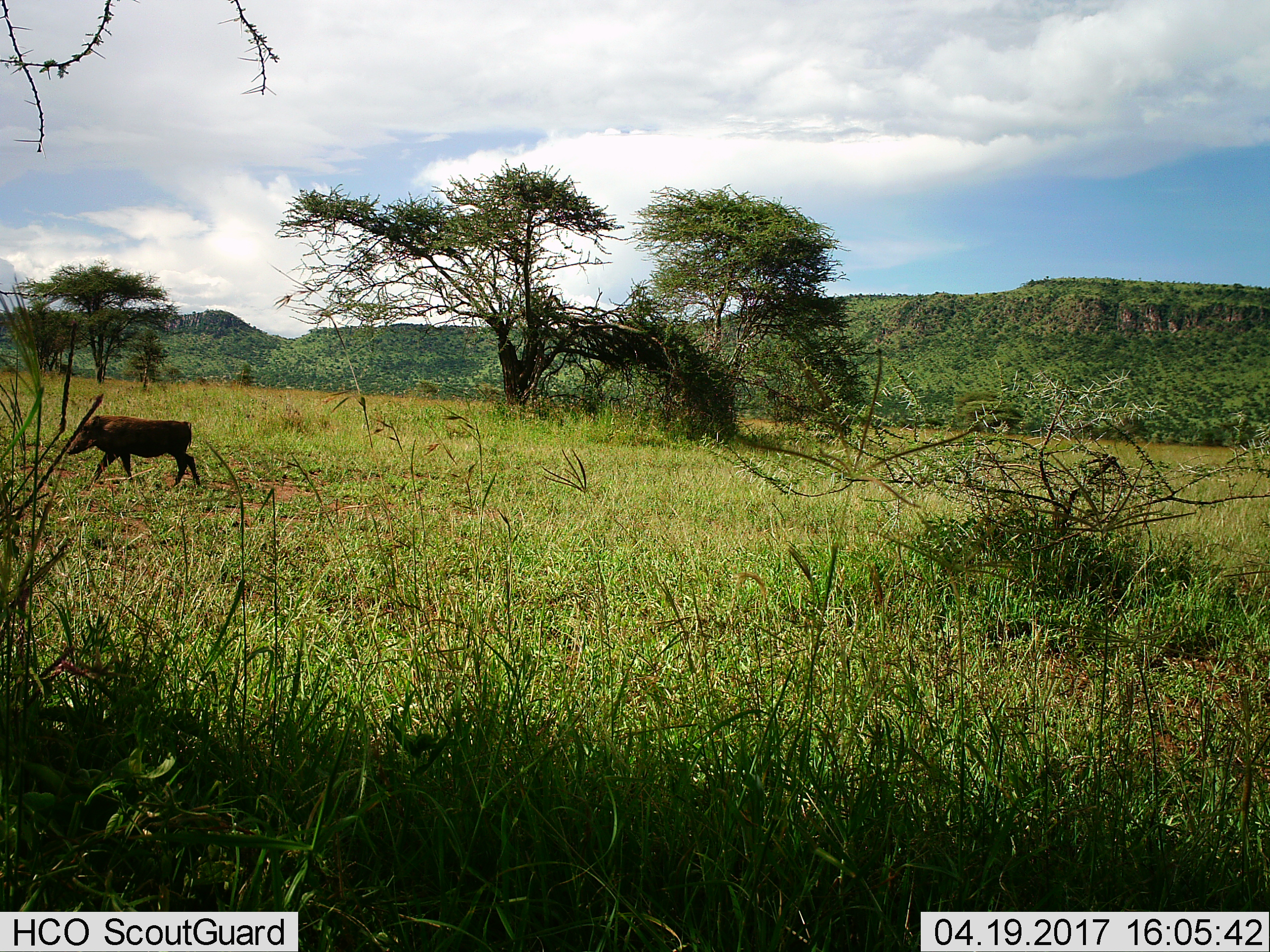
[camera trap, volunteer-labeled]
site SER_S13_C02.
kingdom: Animalia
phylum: Chordata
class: Mammalia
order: Artiodactyla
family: Suidae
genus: Phacochoerus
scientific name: Phacochoerus africanus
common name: warthog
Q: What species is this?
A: Warthog (Phacochoerus africanus).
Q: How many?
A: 1.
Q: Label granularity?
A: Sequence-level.